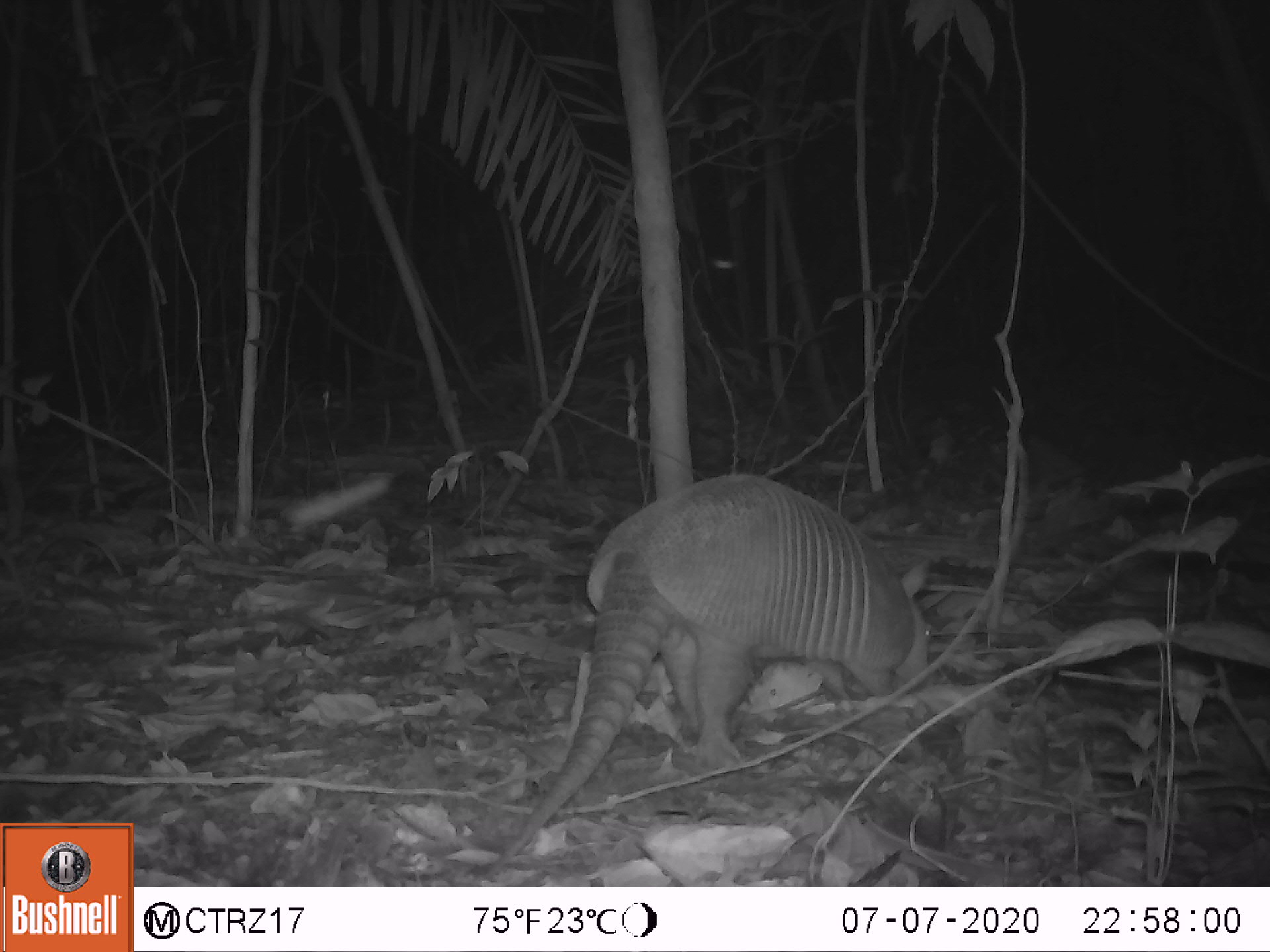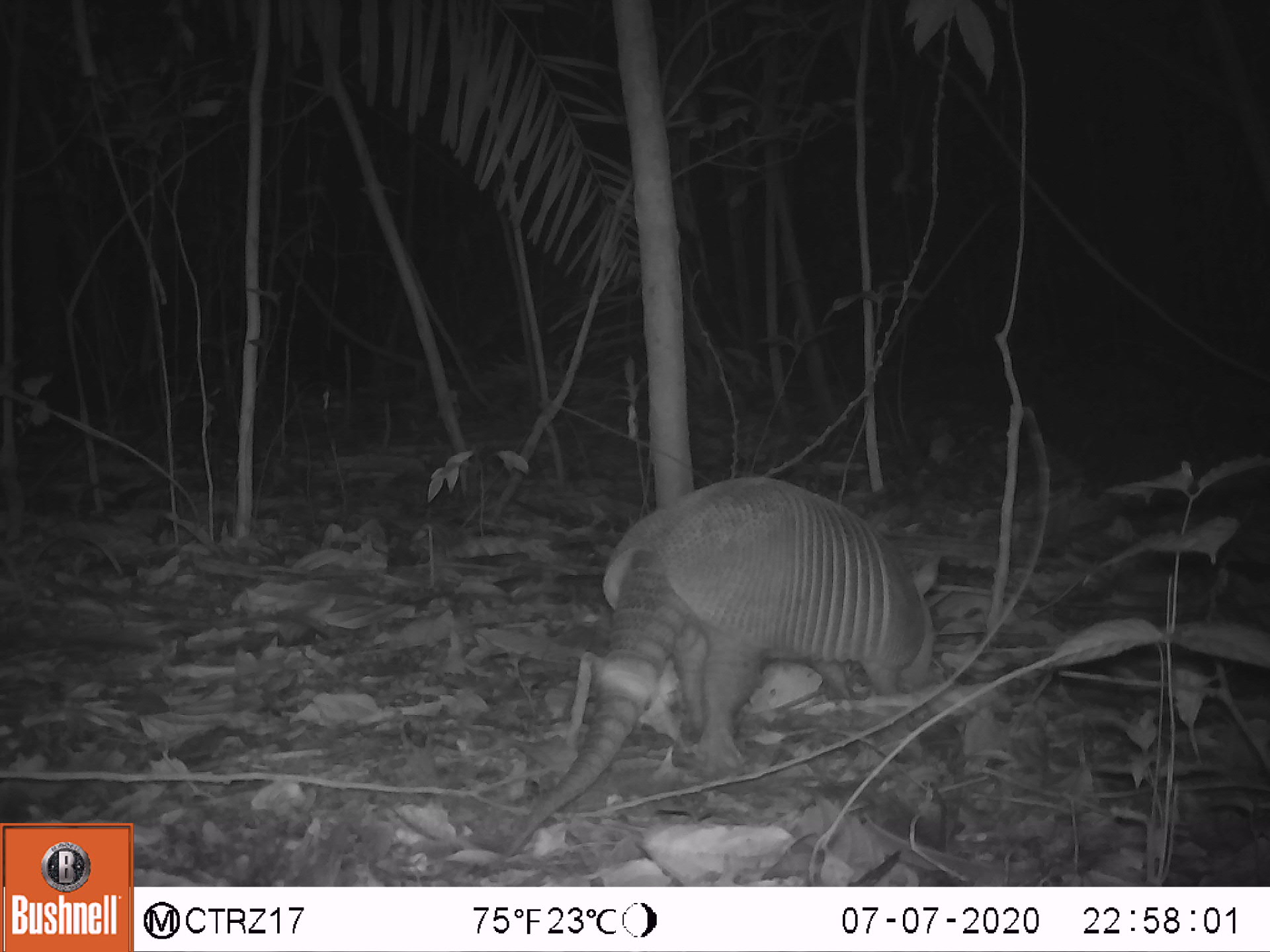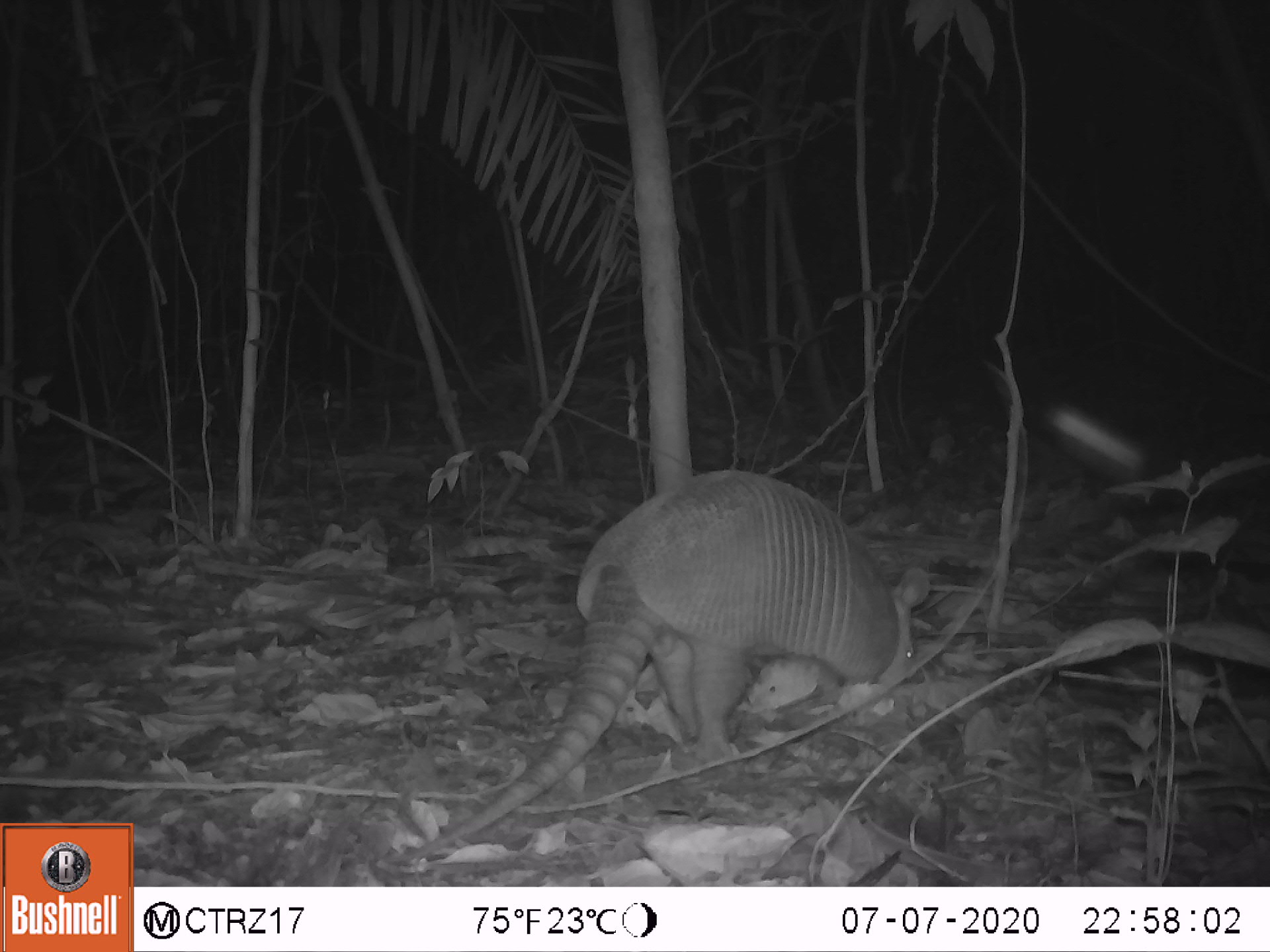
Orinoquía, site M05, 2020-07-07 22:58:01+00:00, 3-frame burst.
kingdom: Animalia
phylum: Chordata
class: Mammalia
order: Cingulata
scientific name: Cingulata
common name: armadillo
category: unknown armadillo